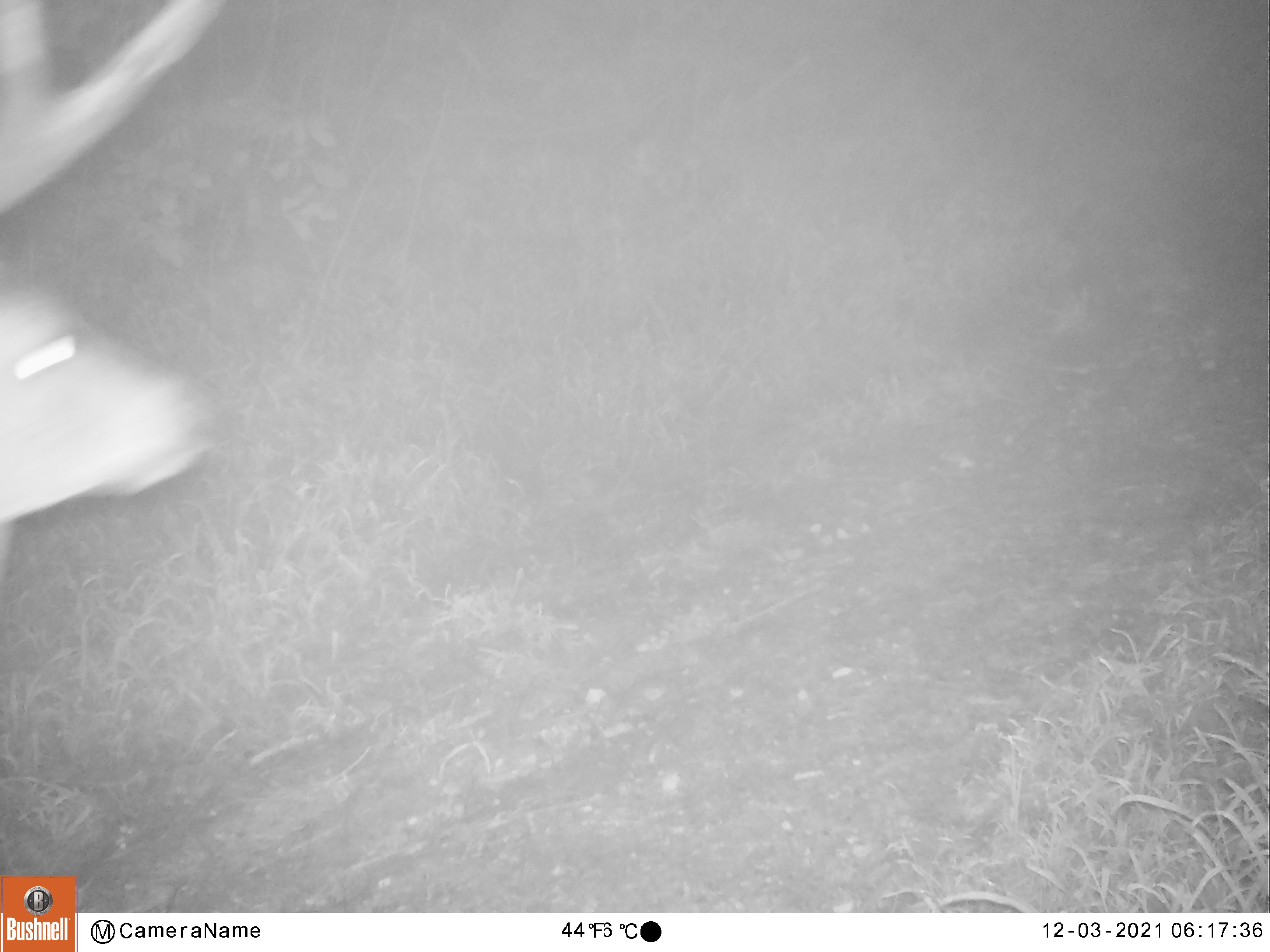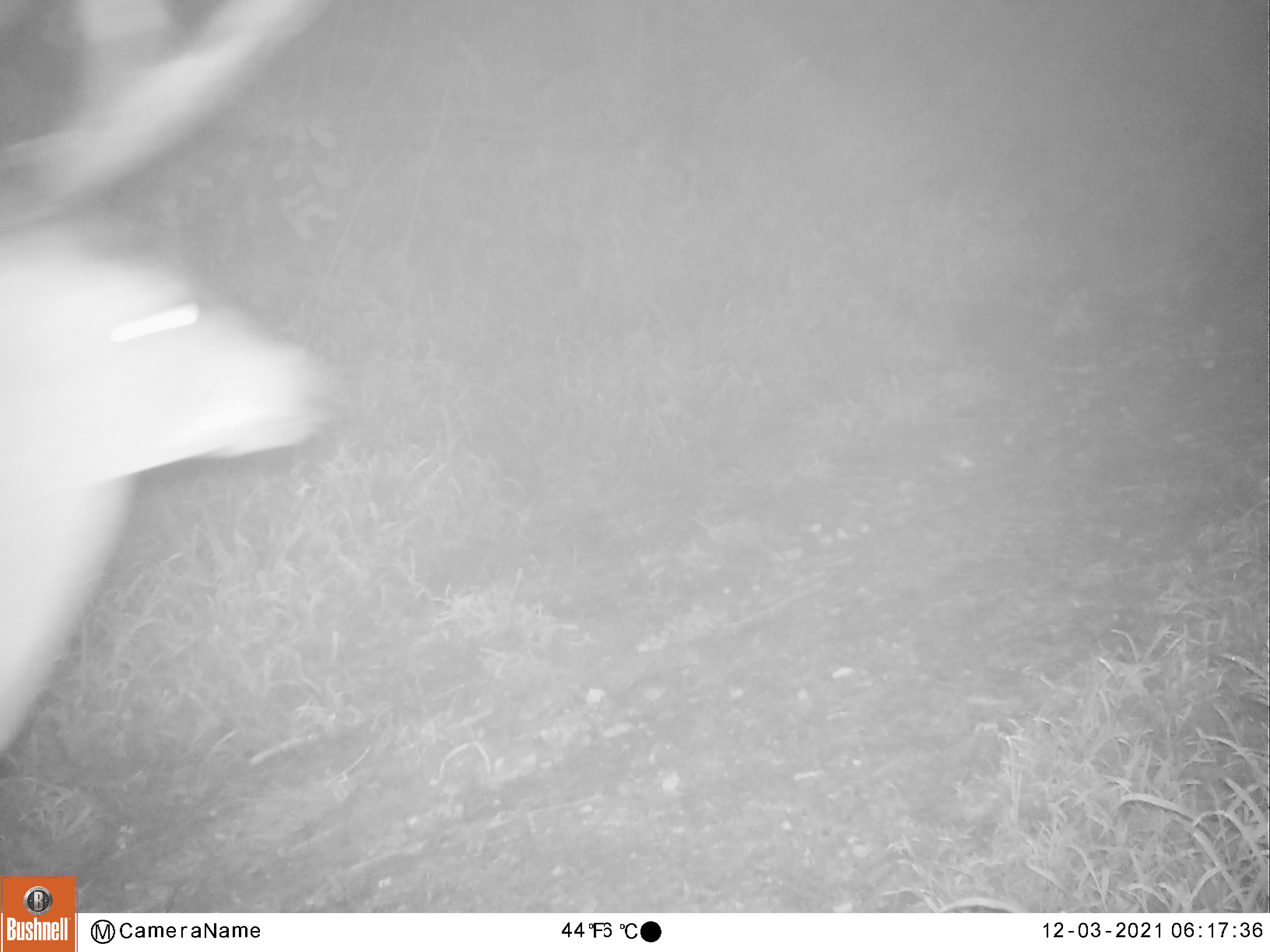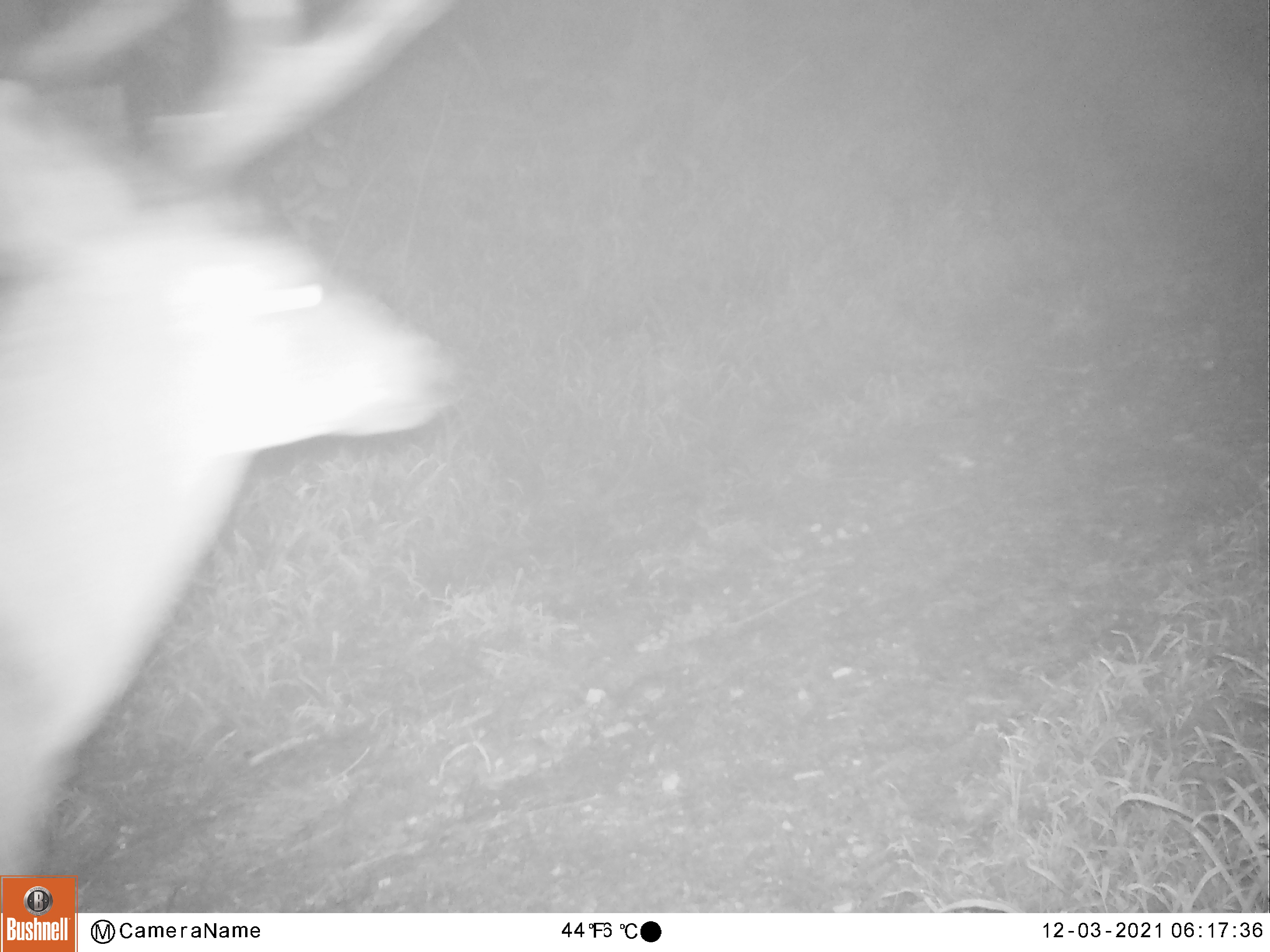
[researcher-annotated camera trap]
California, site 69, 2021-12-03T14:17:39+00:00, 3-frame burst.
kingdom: Animalia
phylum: Chordata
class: Mammalia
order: Artiodactyla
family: Cervidae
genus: Odocoileus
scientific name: Odocoileus hemionus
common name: mule deer